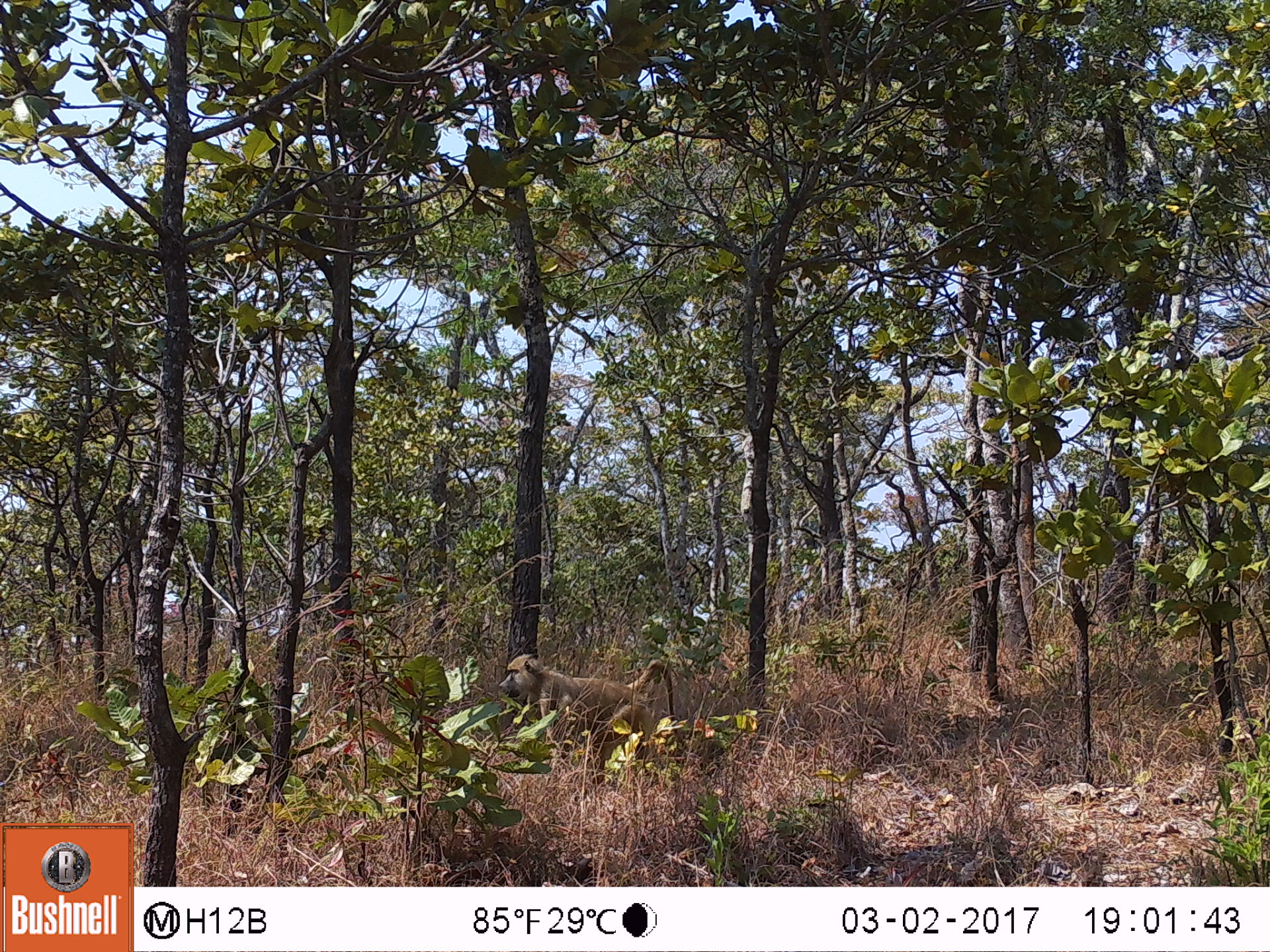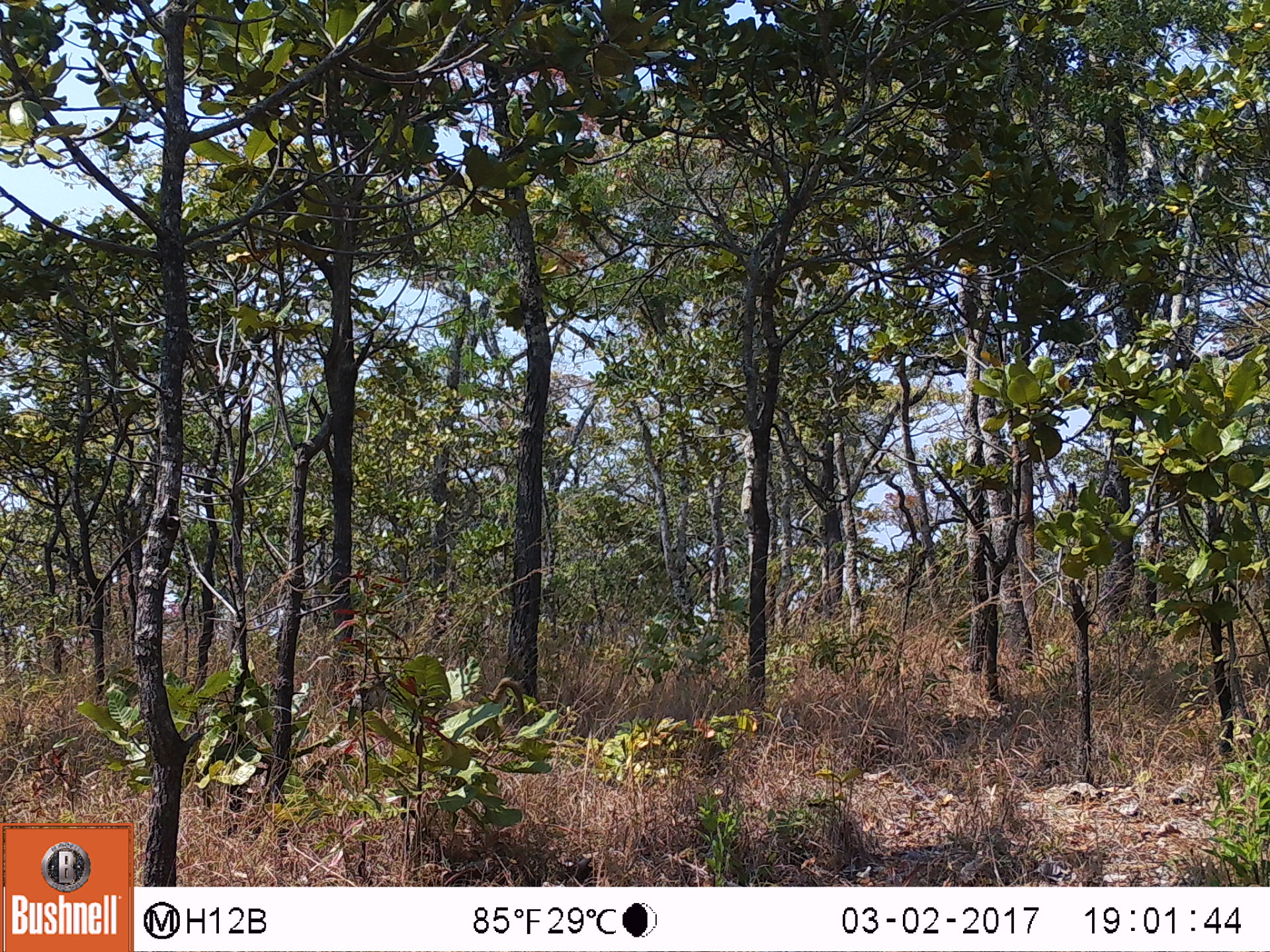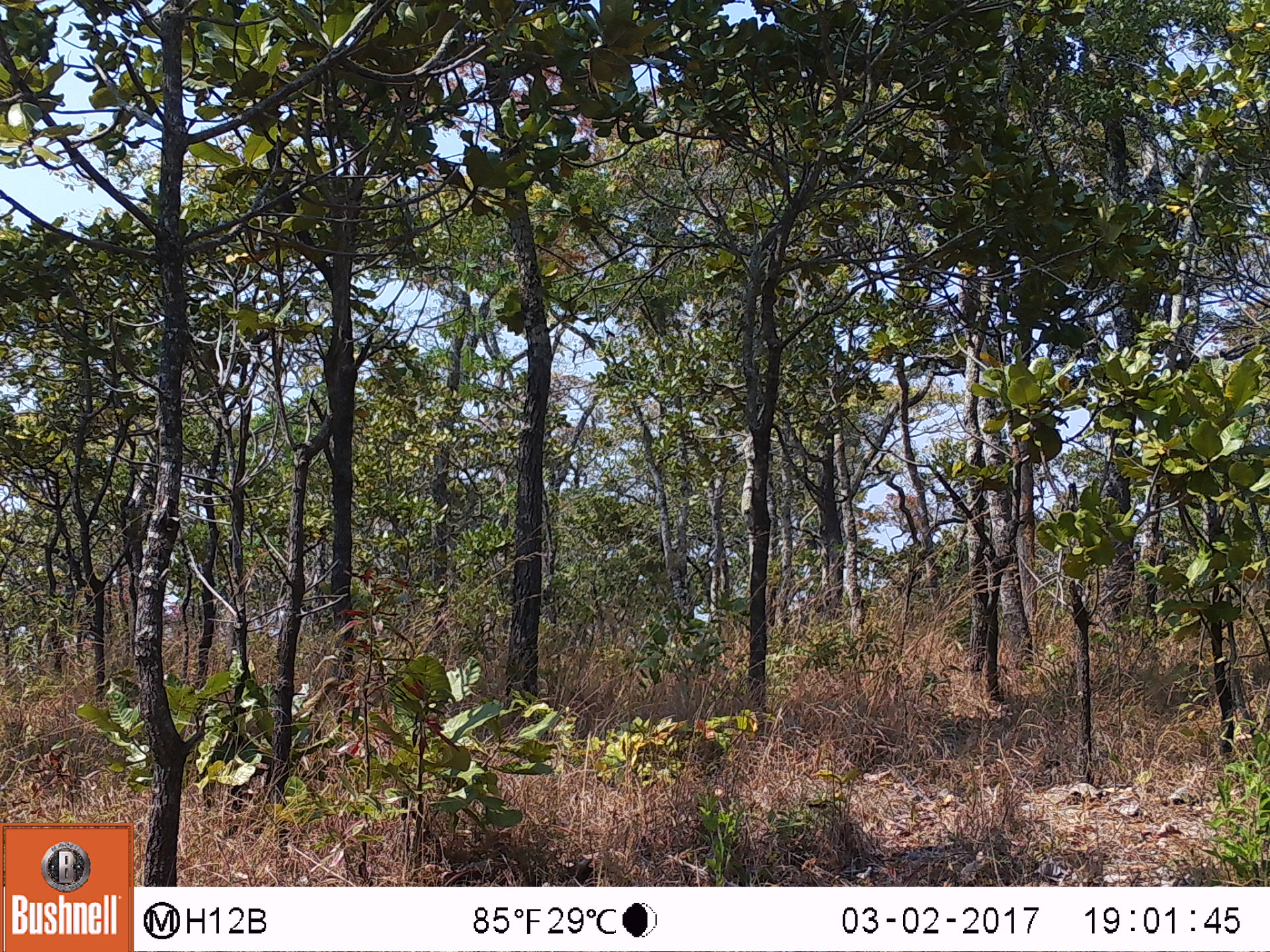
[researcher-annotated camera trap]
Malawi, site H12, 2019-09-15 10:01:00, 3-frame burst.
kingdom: Animalia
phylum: Chordata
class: Mammalia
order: Primates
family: Cercopithecidae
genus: Papio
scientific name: Papio cynocephalus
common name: yellow baboon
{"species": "yellow baboon (Papio cynocephalus)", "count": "1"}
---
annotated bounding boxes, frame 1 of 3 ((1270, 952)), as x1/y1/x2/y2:
yellow baboon: 489/649/681/759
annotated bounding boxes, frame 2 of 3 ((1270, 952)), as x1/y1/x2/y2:
yellow baboon: 346/678/528/745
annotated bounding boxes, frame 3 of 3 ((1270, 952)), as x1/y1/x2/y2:
yellow baboon: 217/675/348/839